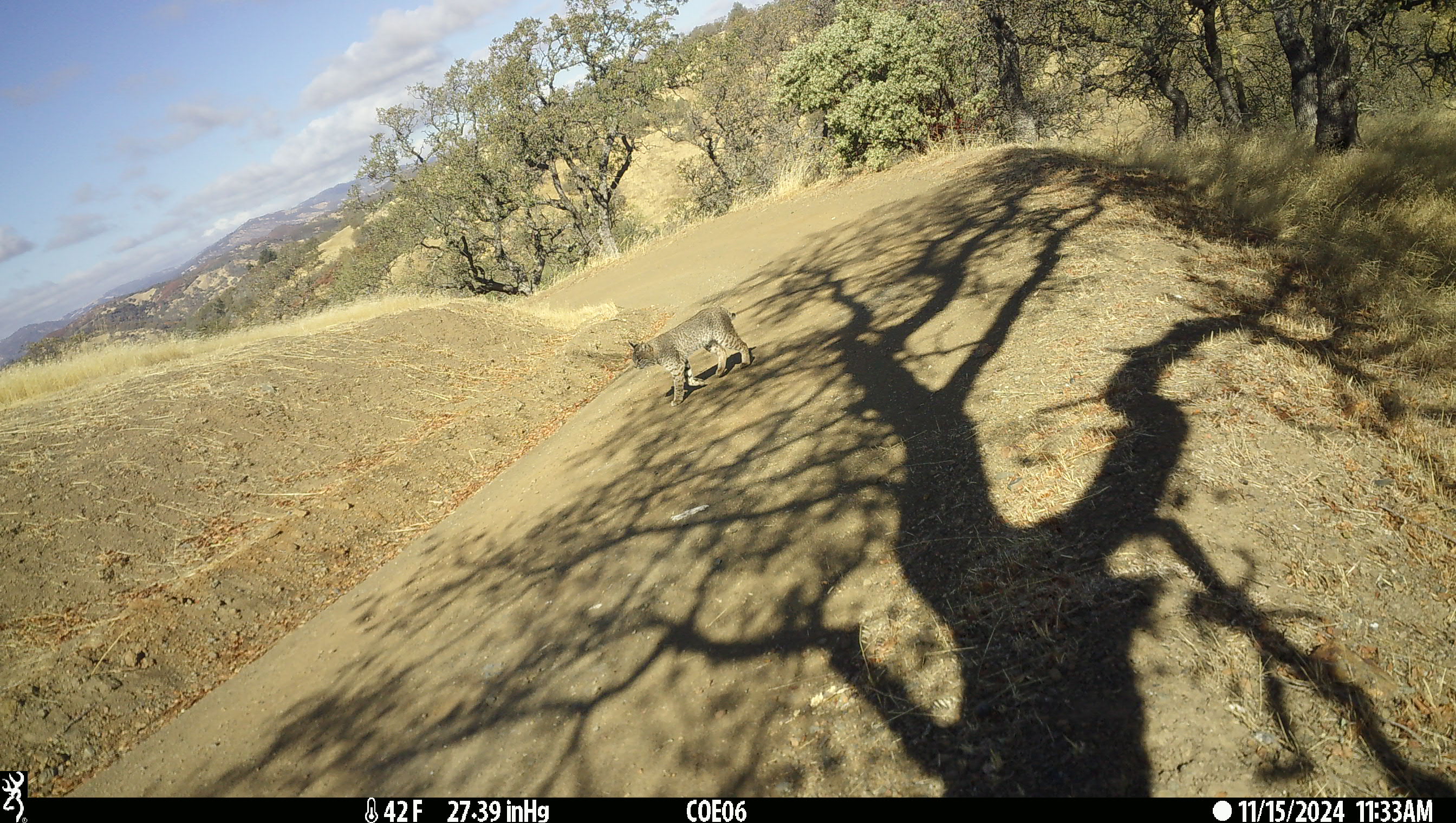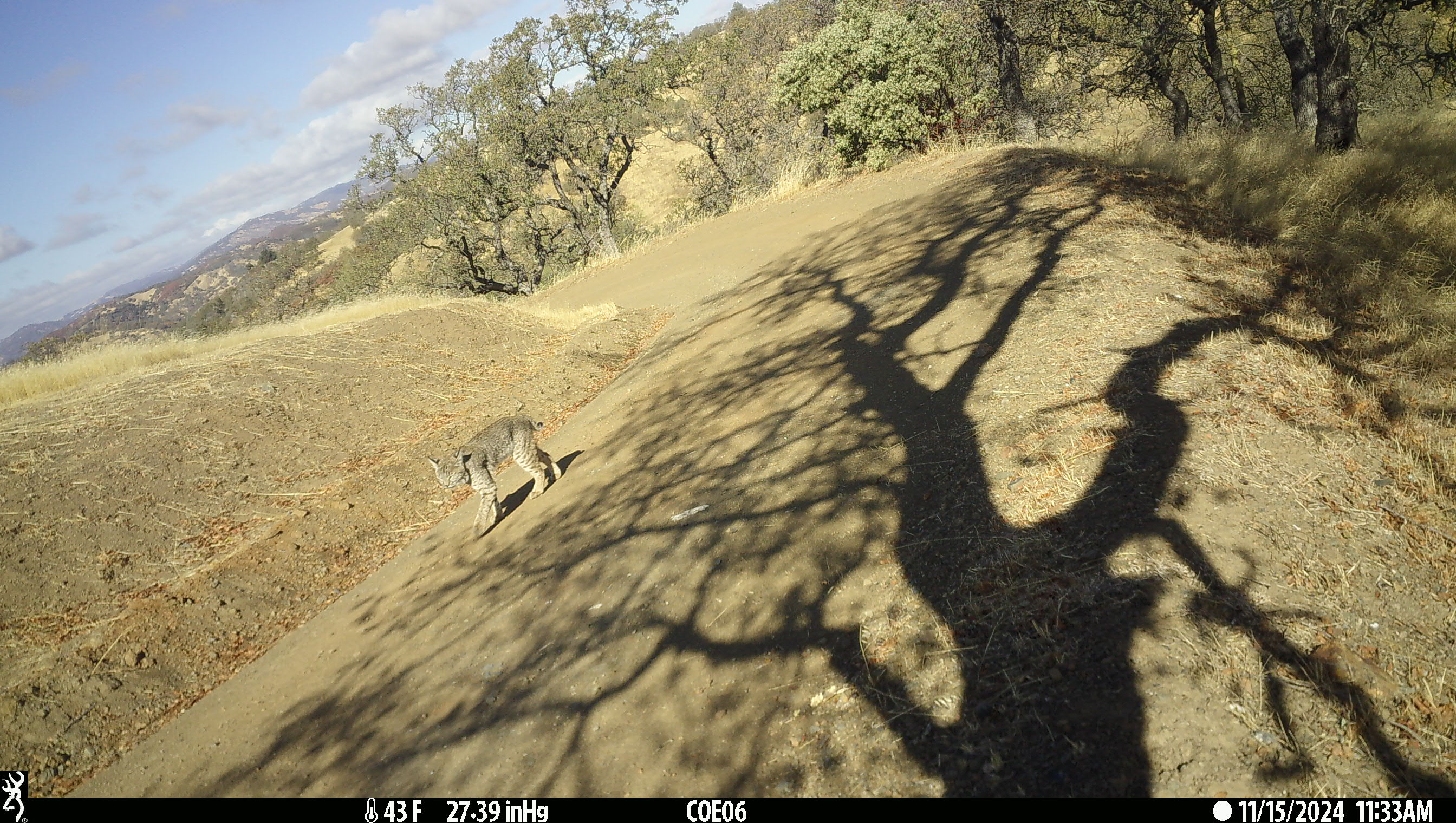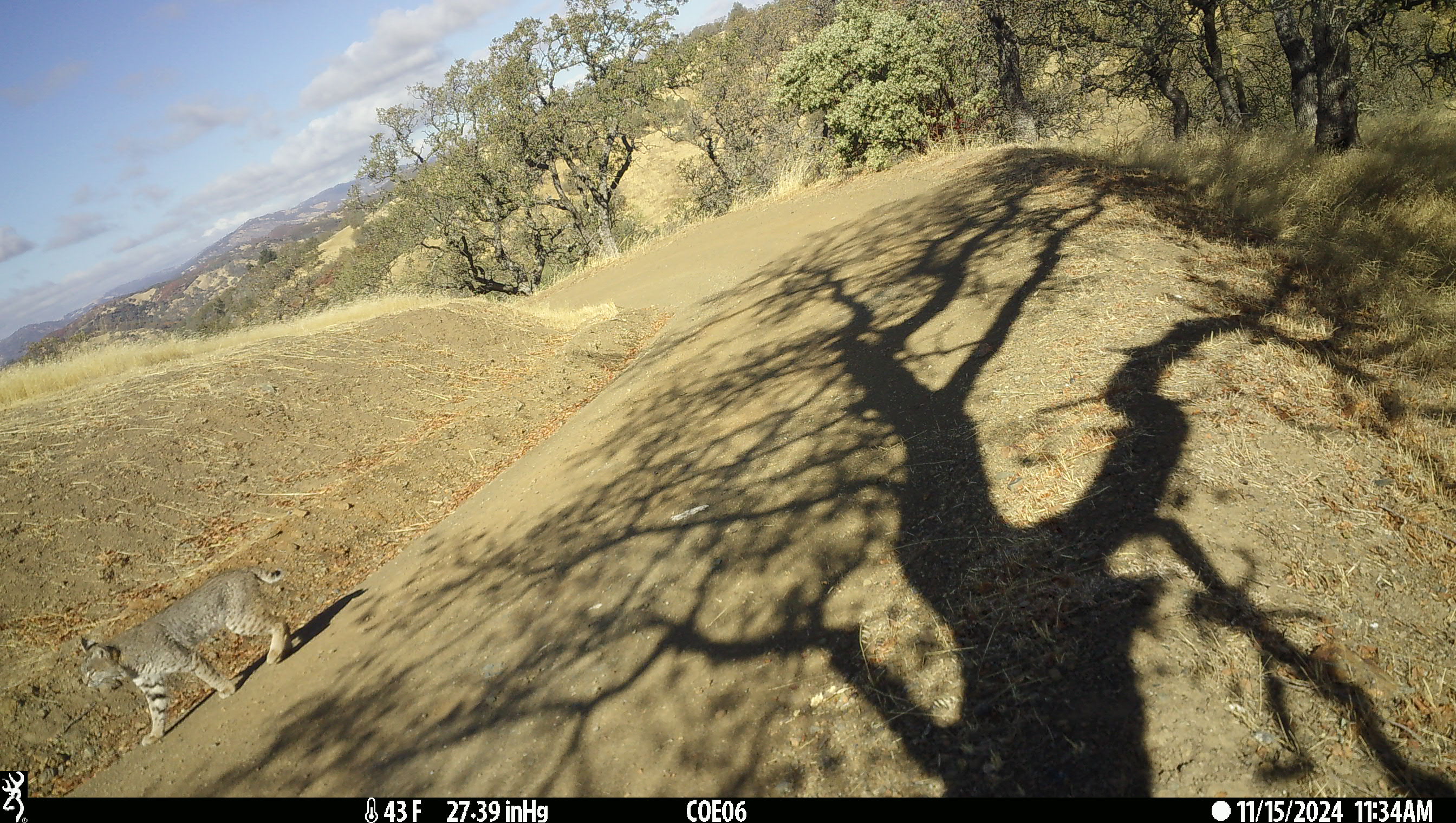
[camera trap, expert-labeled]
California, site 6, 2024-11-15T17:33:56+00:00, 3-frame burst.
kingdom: Animalia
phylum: Chordata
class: Mammalia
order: Carnivora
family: Felidae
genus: Lynx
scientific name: Lynx rufus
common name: bobcat